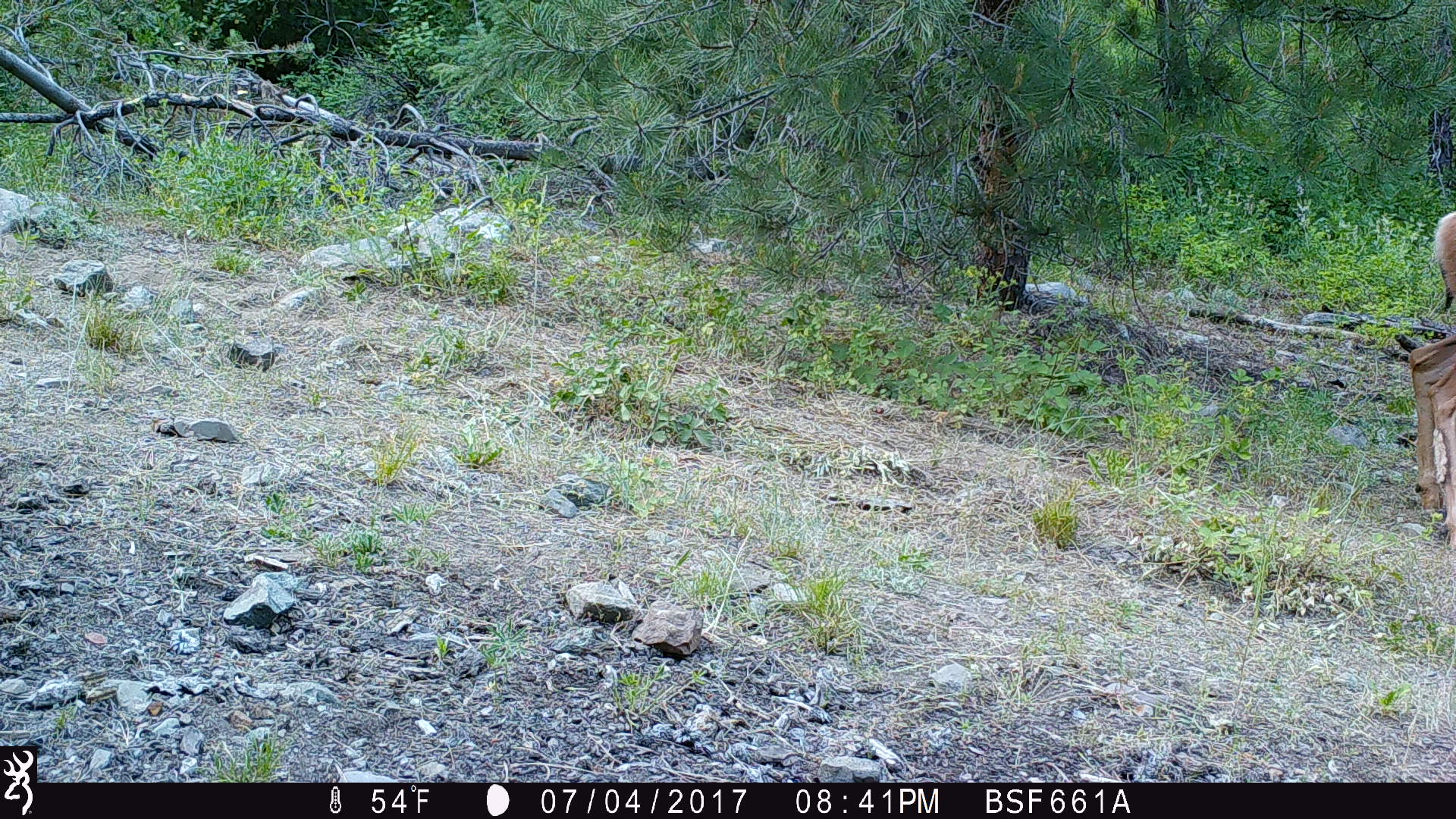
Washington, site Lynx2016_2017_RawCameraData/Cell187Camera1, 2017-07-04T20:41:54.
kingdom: Animalia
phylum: Chordata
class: Mammalia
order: Artiodactyla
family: Cervidae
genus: Odocoileus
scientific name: Odocoileus hemionus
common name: mule deer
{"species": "Odocoileus hemionus (mule deer)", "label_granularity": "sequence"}